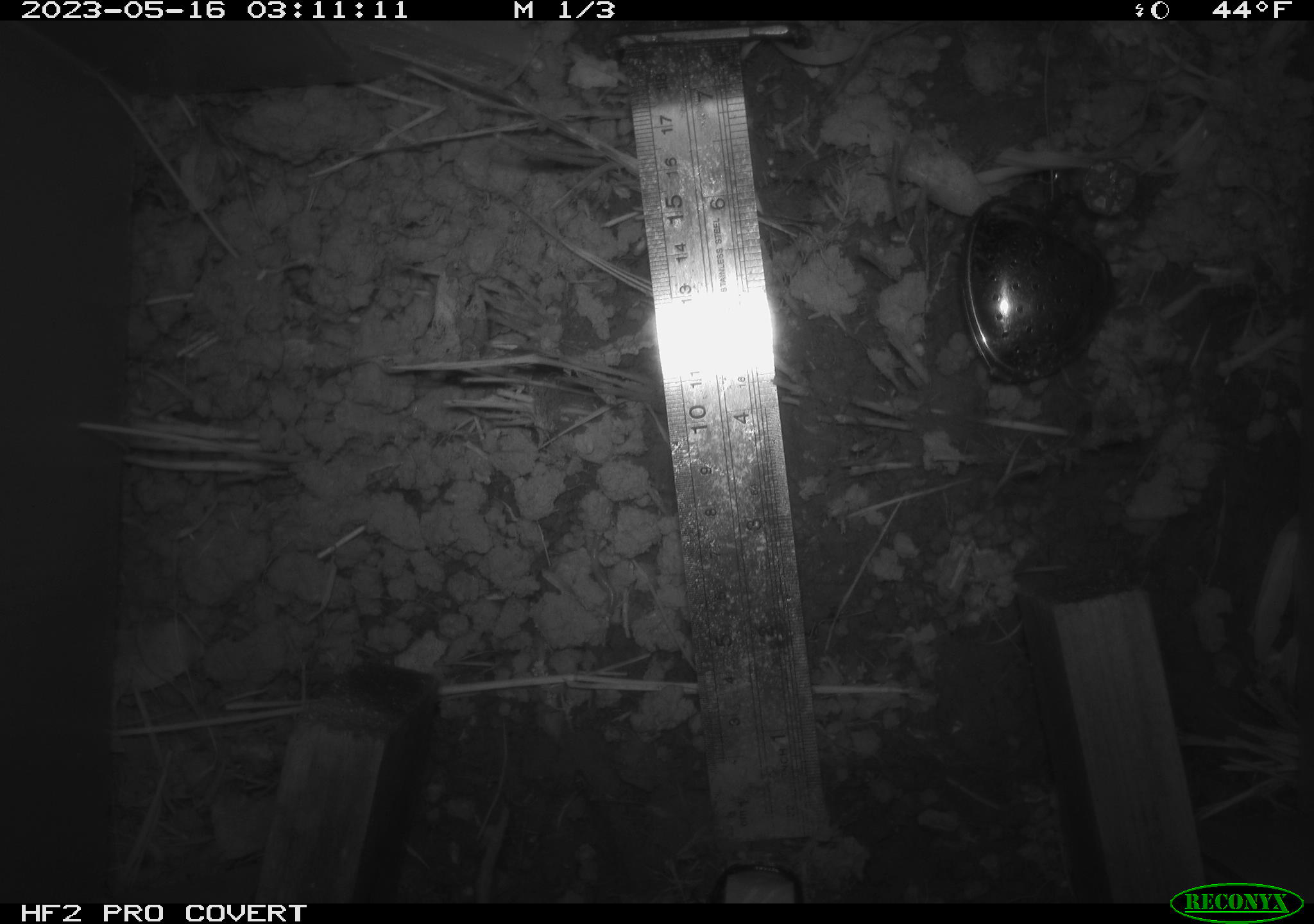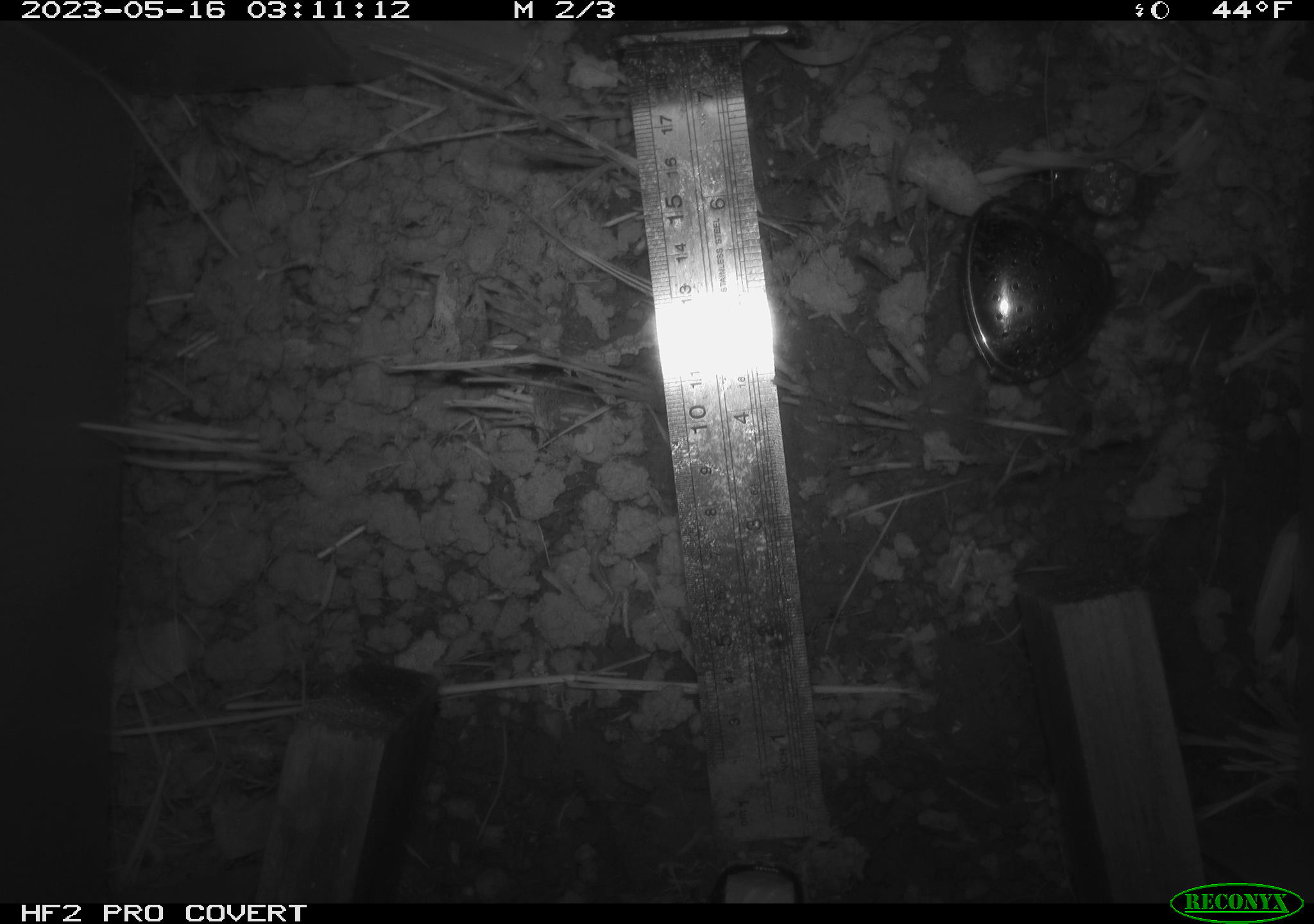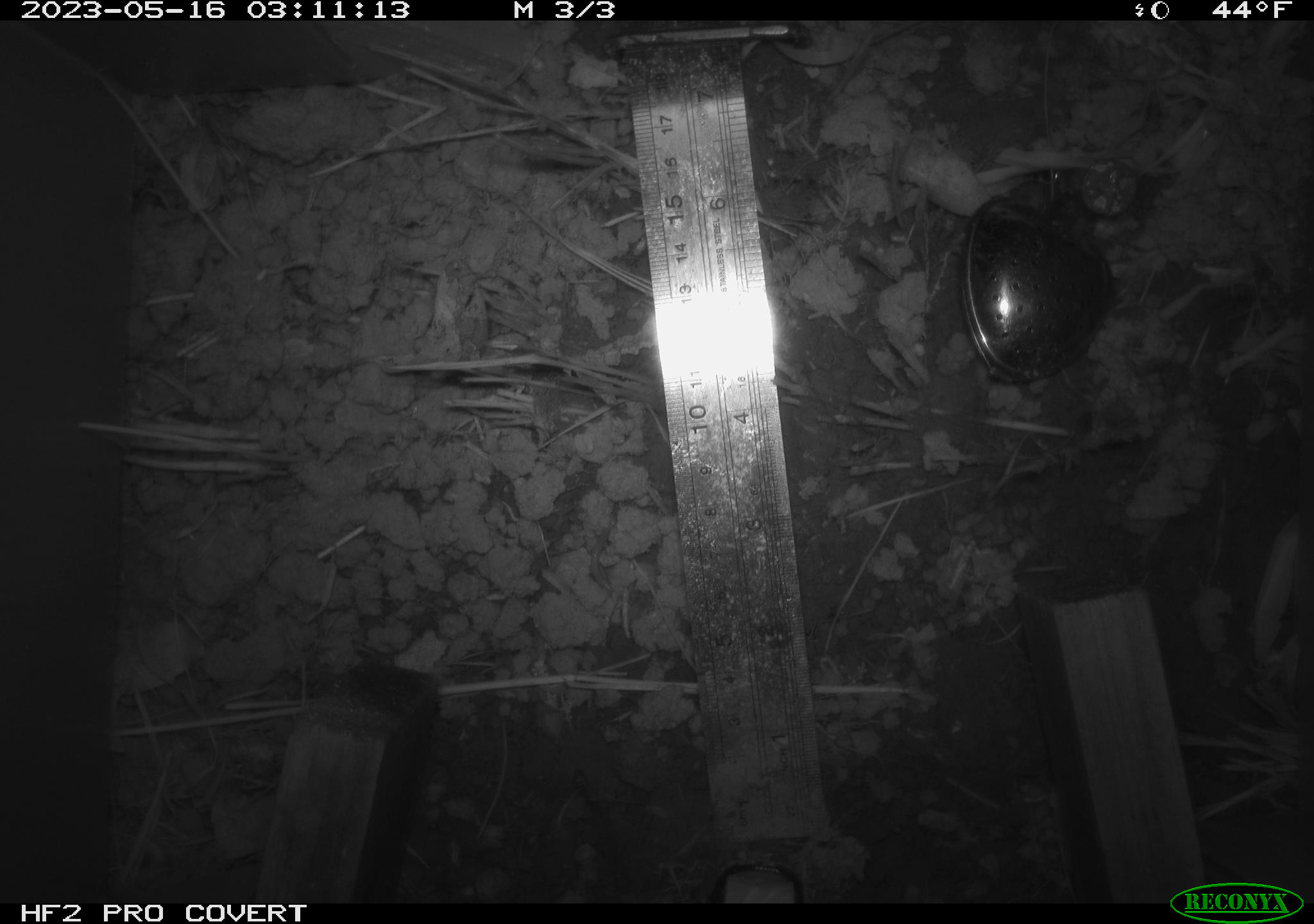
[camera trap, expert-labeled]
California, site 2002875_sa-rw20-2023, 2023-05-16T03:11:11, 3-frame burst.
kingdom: Animalia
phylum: Chordata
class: Mammalia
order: Rodentia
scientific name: Rodentia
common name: rodent